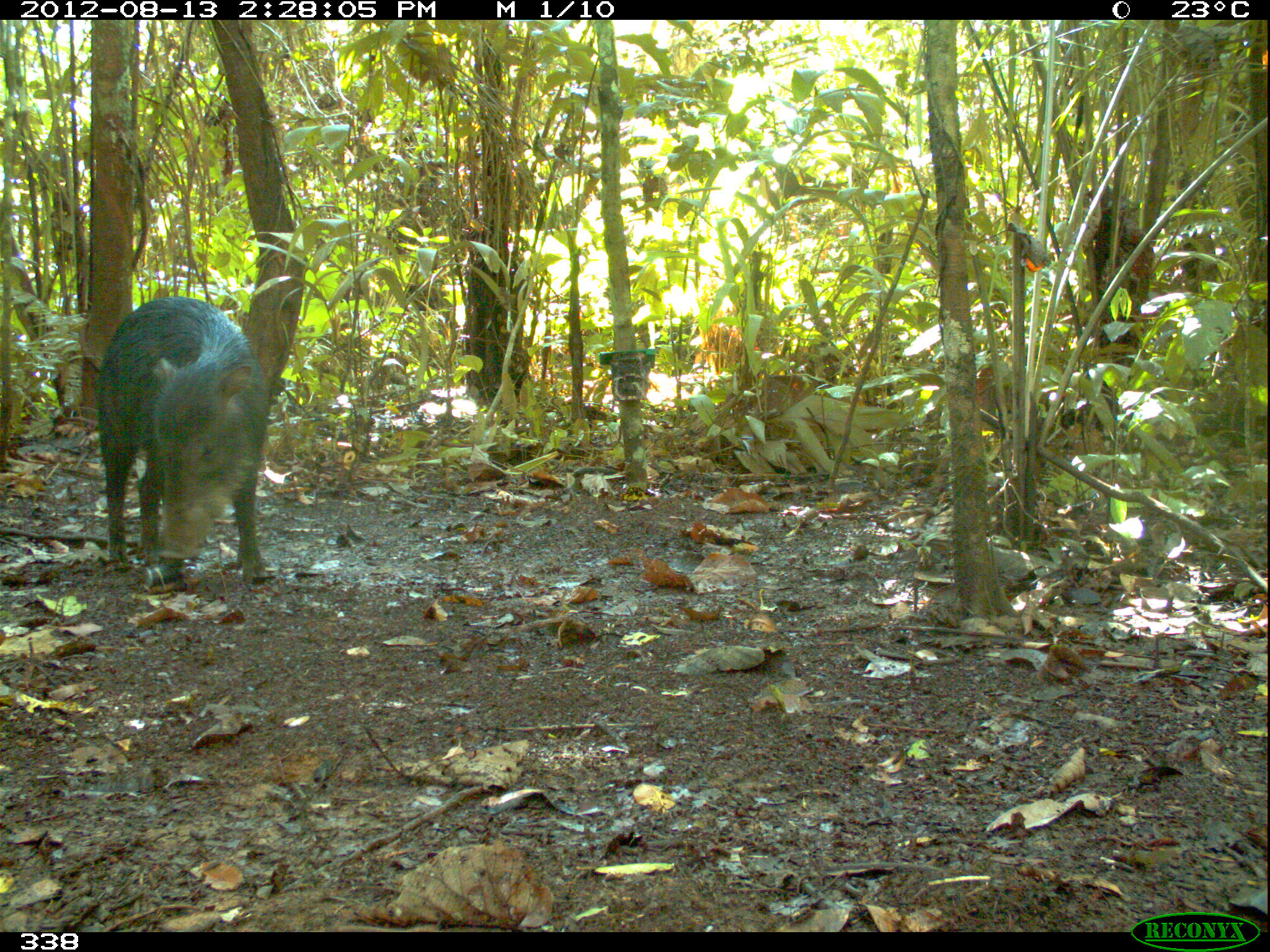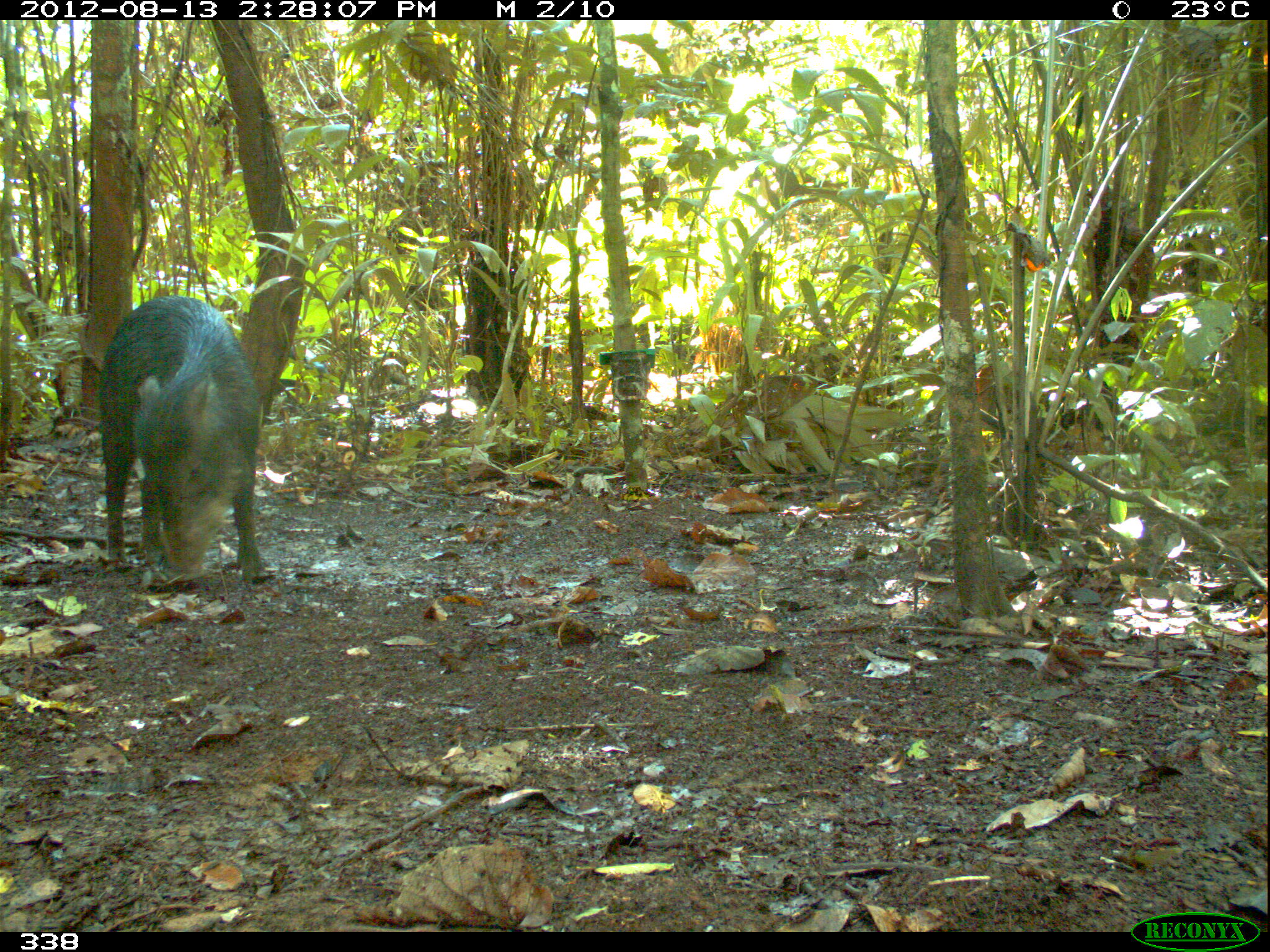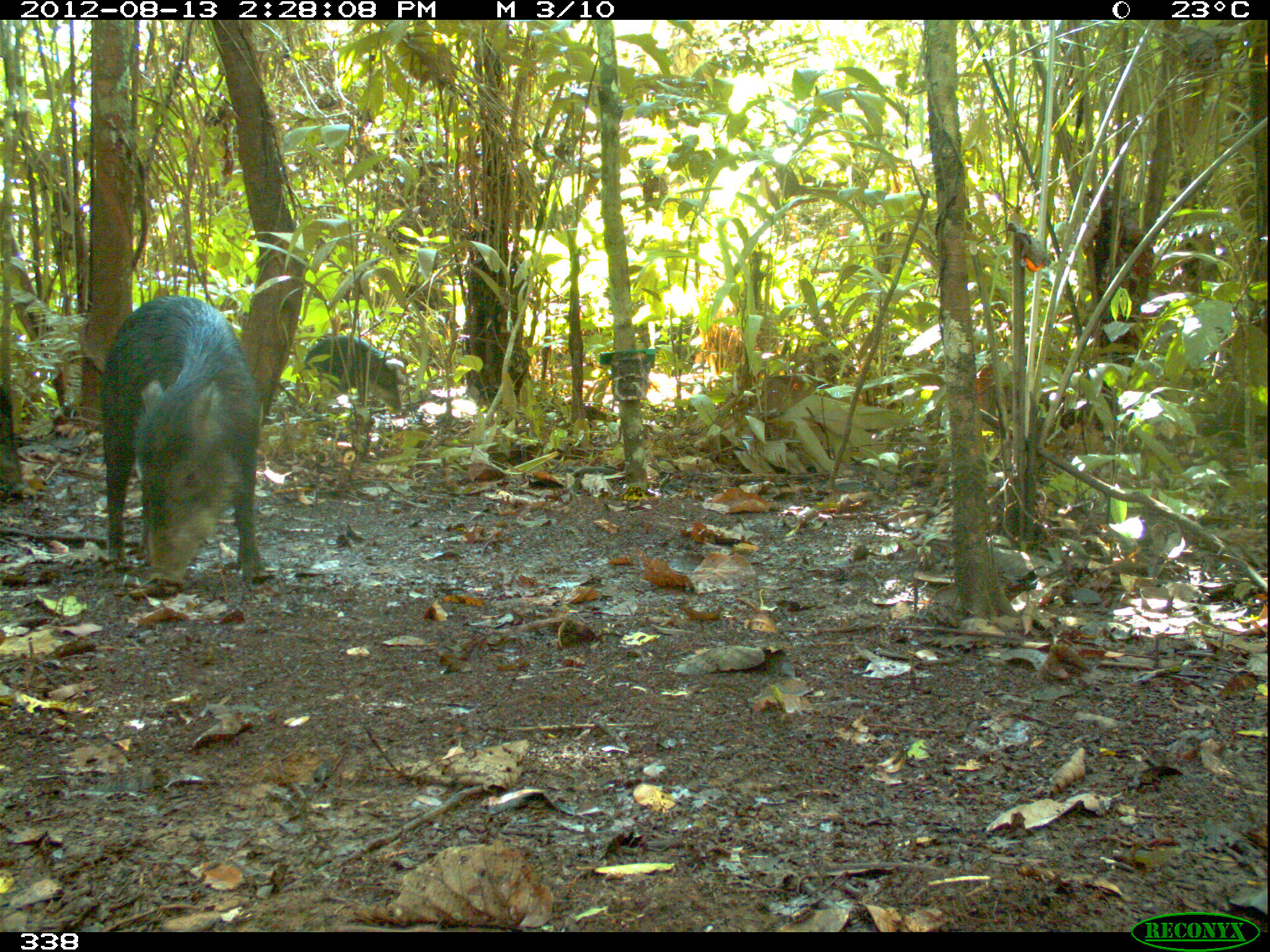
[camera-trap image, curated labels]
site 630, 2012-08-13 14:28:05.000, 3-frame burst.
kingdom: Animalia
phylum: Chordata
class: Mammalia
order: Artiodactyla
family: Tayassuidae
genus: Tayassu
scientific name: Tayassu pecari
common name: white-lipped peccary